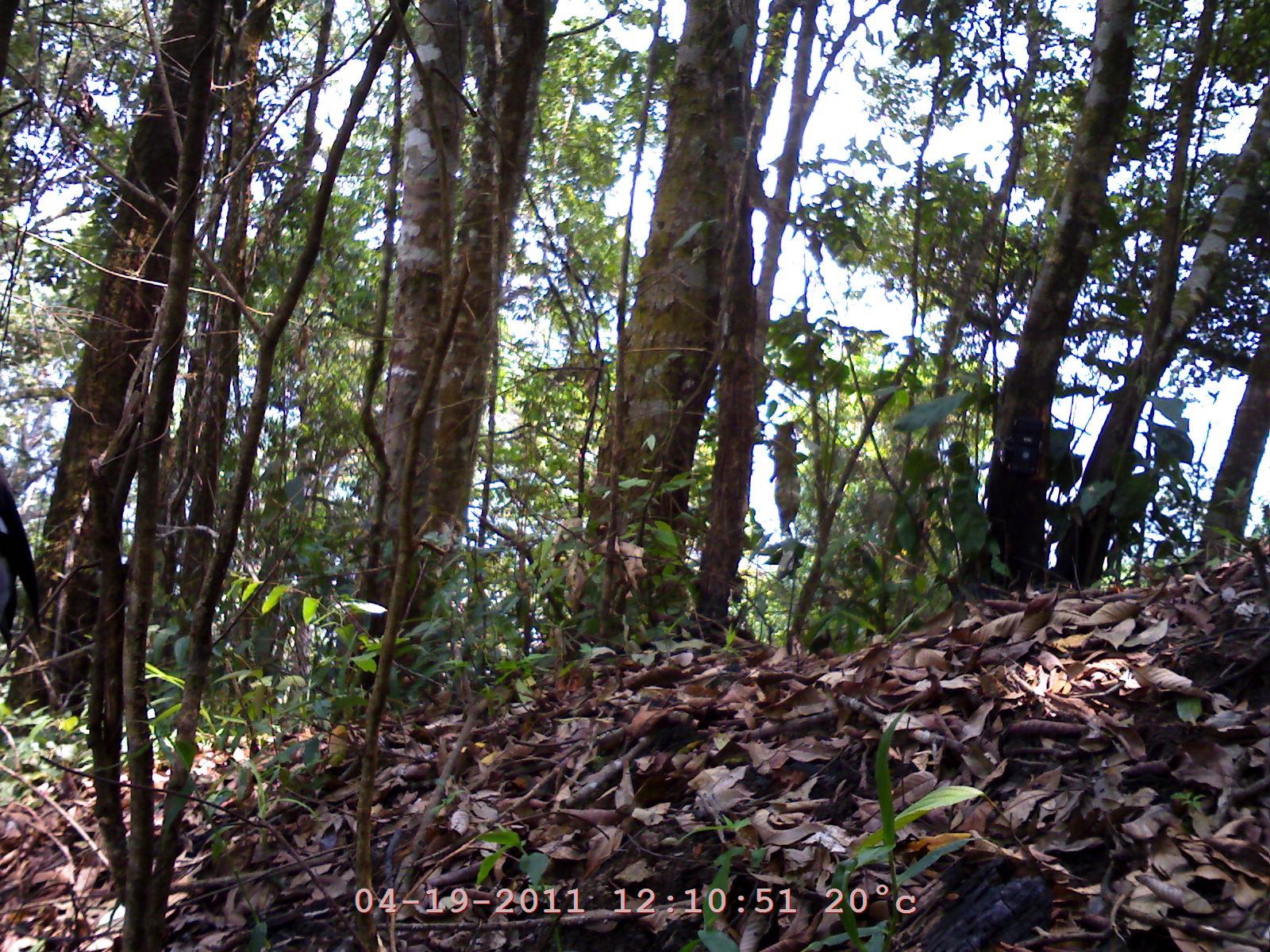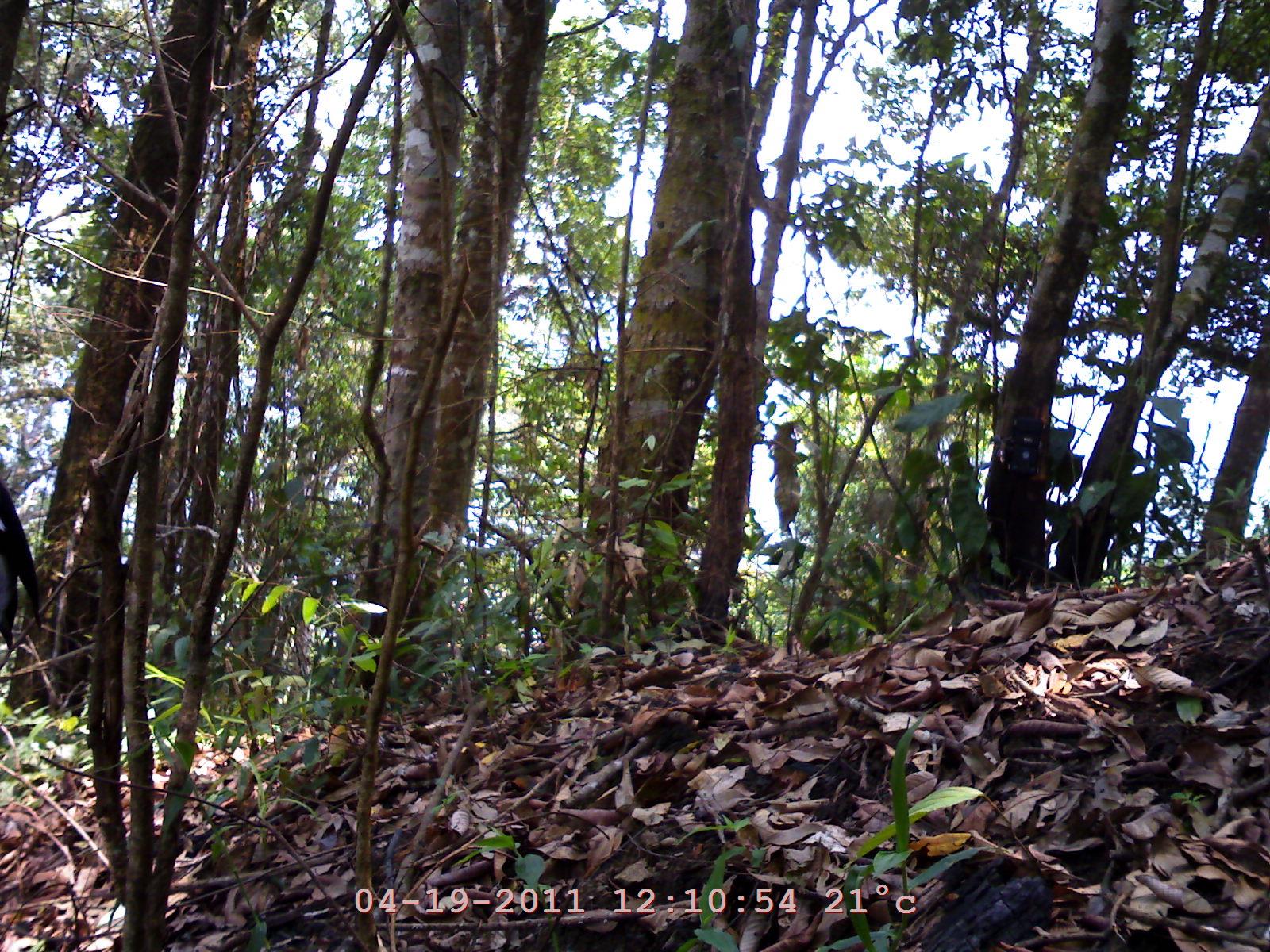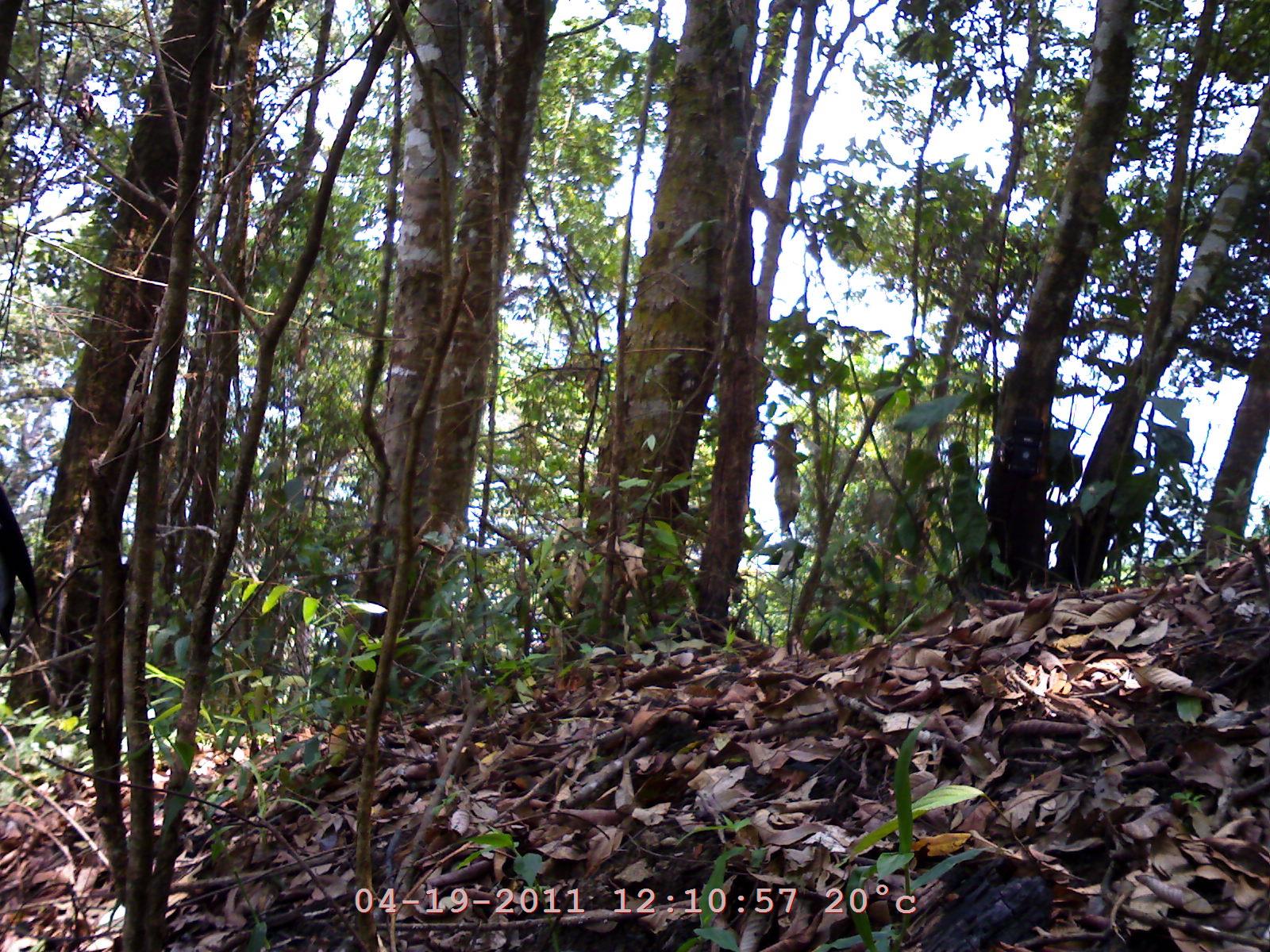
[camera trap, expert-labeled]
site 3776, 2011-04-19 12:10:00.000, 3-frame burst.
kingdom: Animalia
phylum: Chordata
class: Aves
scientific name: Aves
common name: bird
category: unknown bird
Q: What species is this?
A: Unknown bird (bird) (Aves).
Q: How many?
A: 1.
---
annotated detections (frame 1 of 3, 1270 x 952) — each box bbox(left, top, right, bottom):
unknown bird: bbox(0, 451, 44, 656)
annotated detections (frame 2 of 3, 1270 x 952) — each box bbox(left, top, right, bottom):
unknown bird: bbox(1, 471, 47, 653)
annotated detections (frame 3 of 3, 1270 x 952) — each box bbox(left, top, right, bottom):
unknown bird: bbox(0, 479, 40, 651)